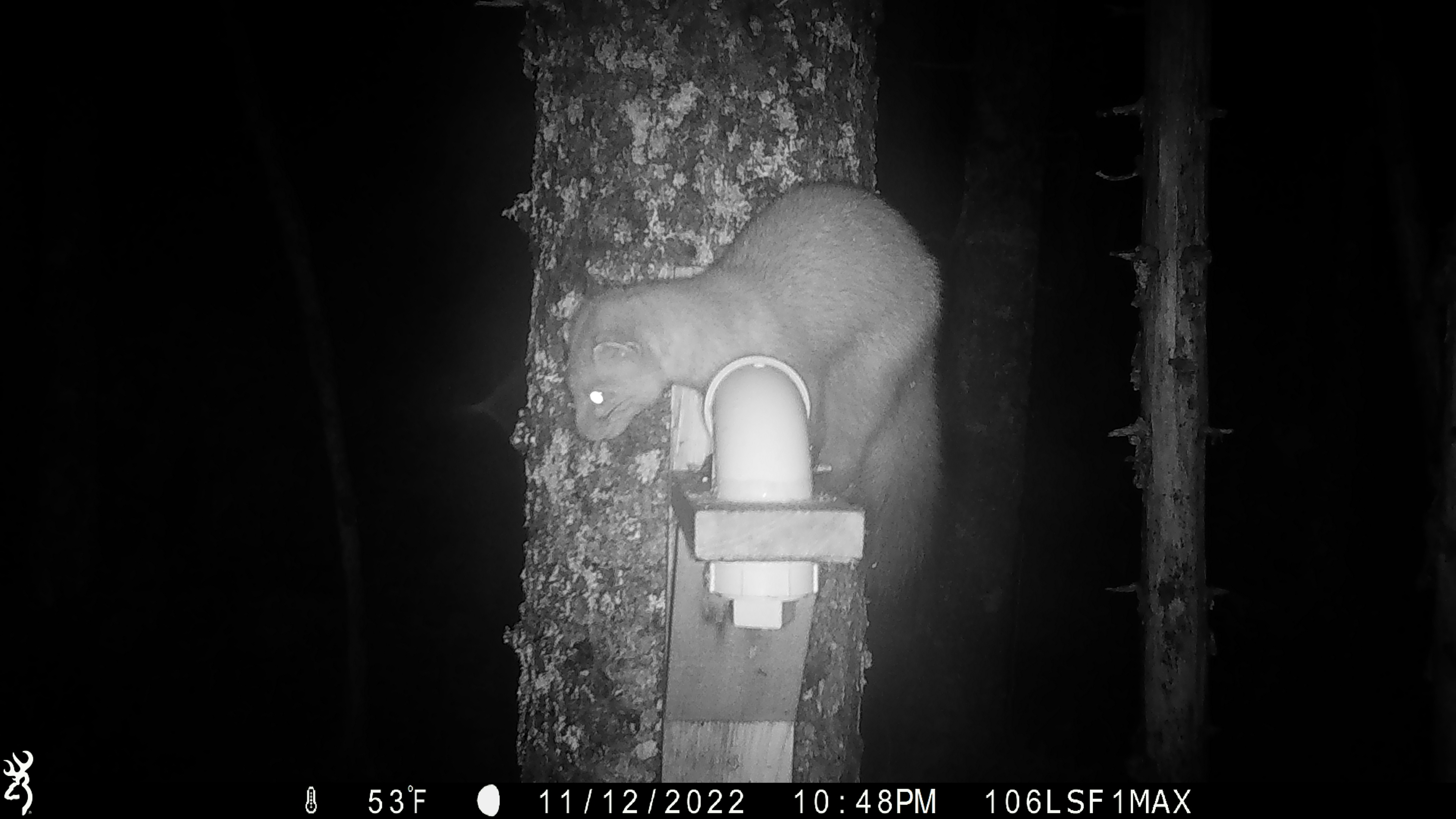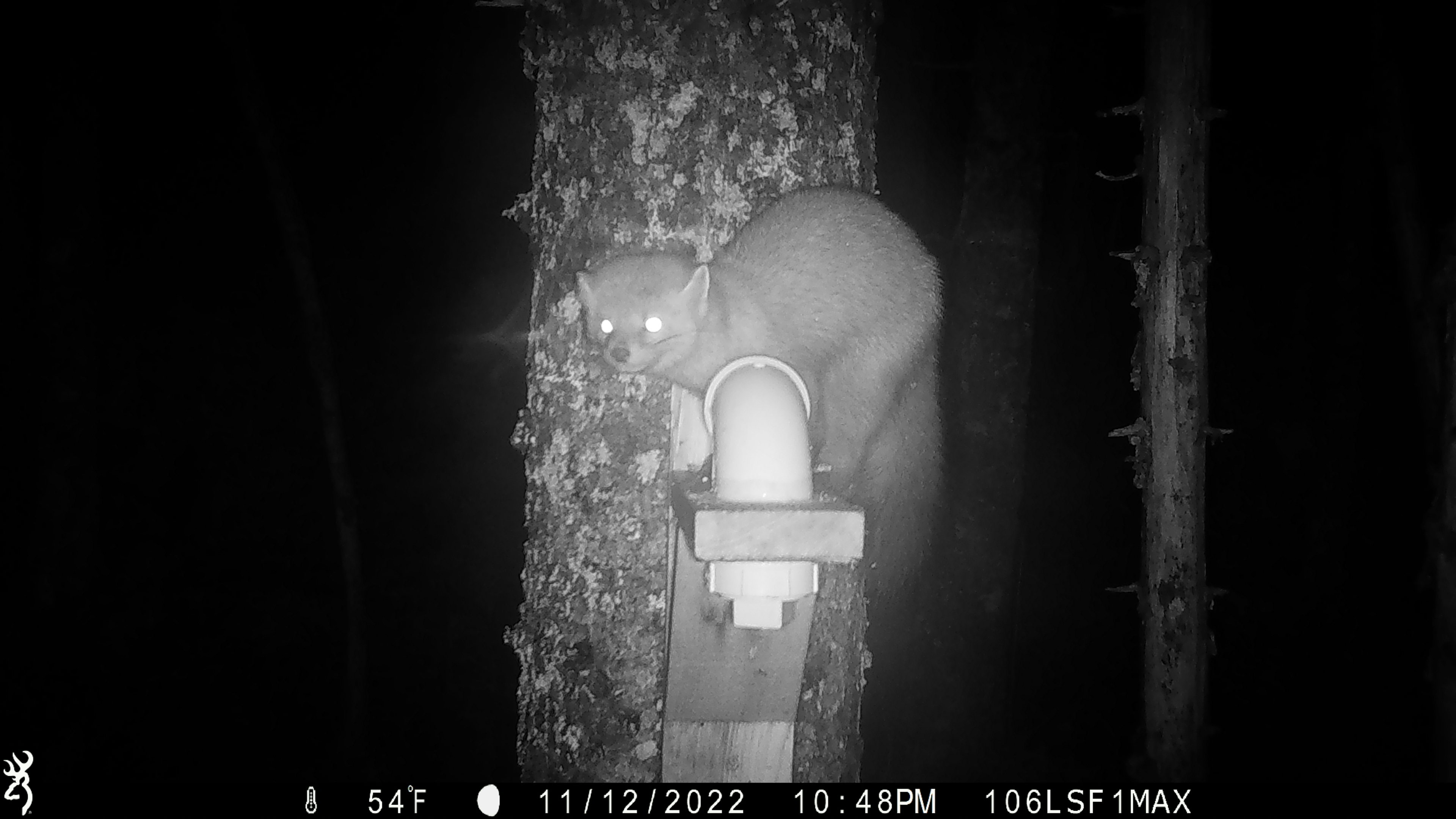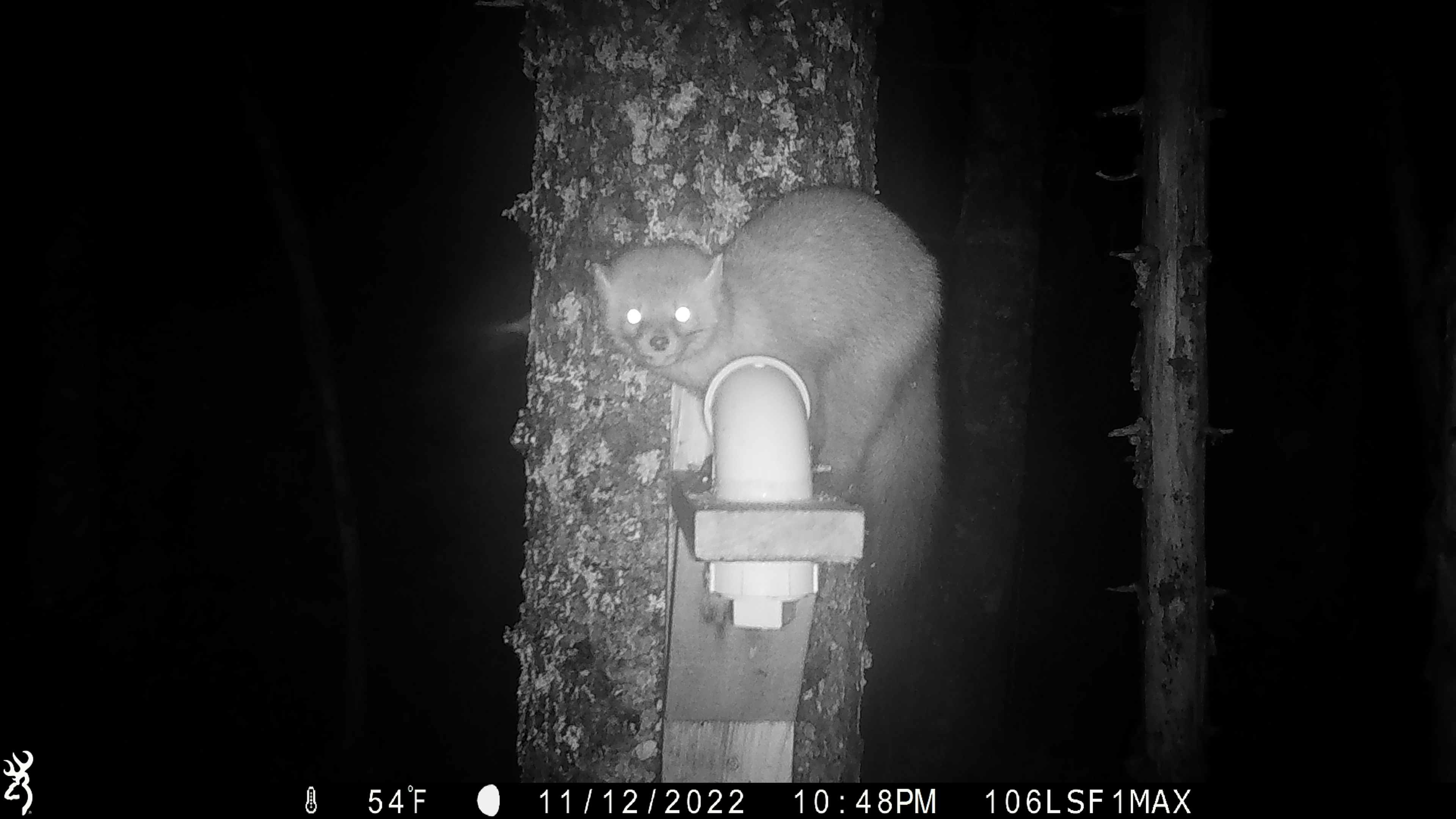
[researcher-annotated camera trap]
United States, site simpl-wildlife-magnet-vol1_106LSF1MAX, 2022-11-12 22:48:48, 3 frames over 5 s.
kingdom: Animalia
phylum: Chordata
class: Mammalia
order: Carnivora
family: Mustelidae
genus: Martes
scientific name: Martes americana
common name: american marten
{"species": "american marten (Martes americana)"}